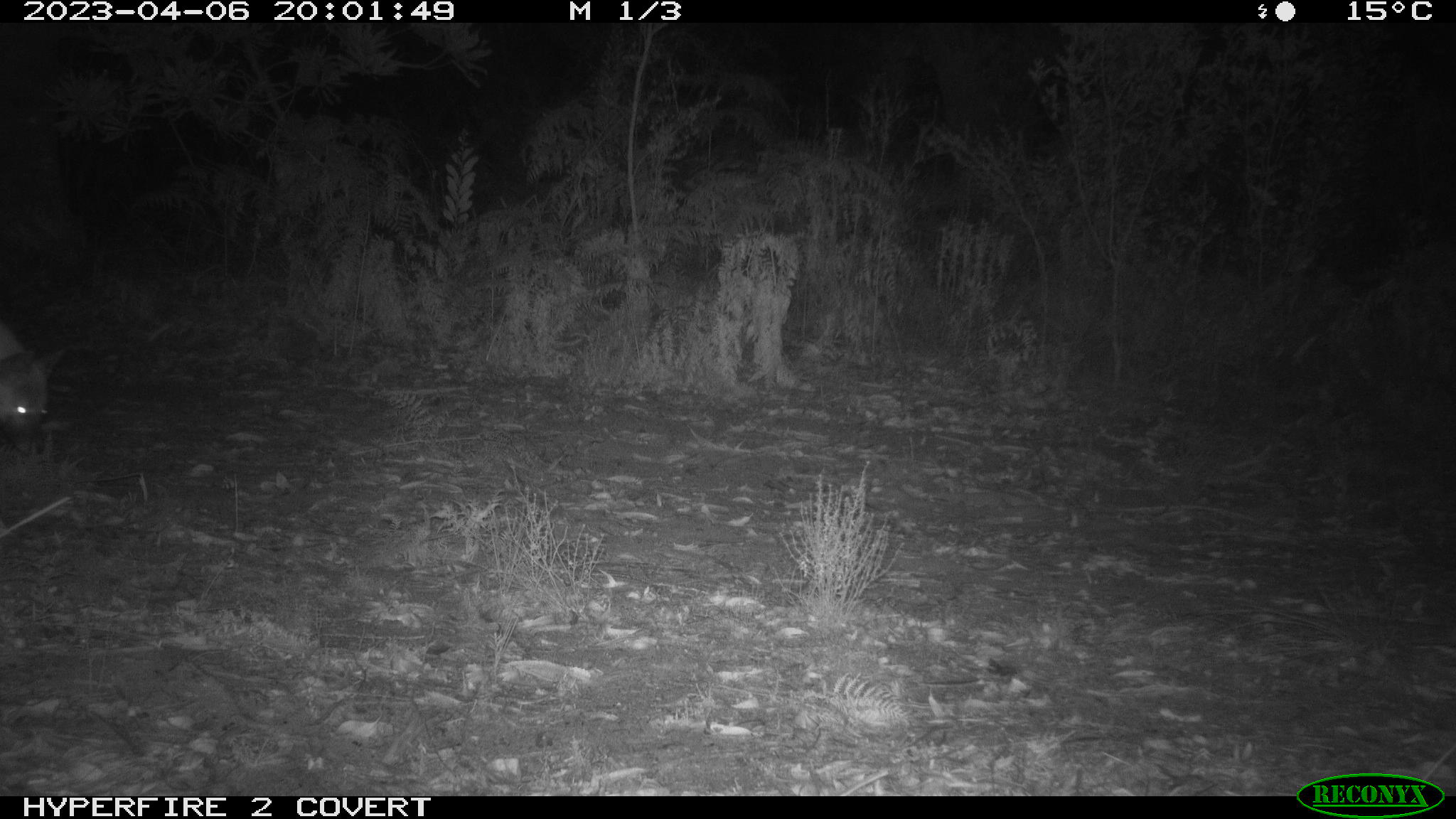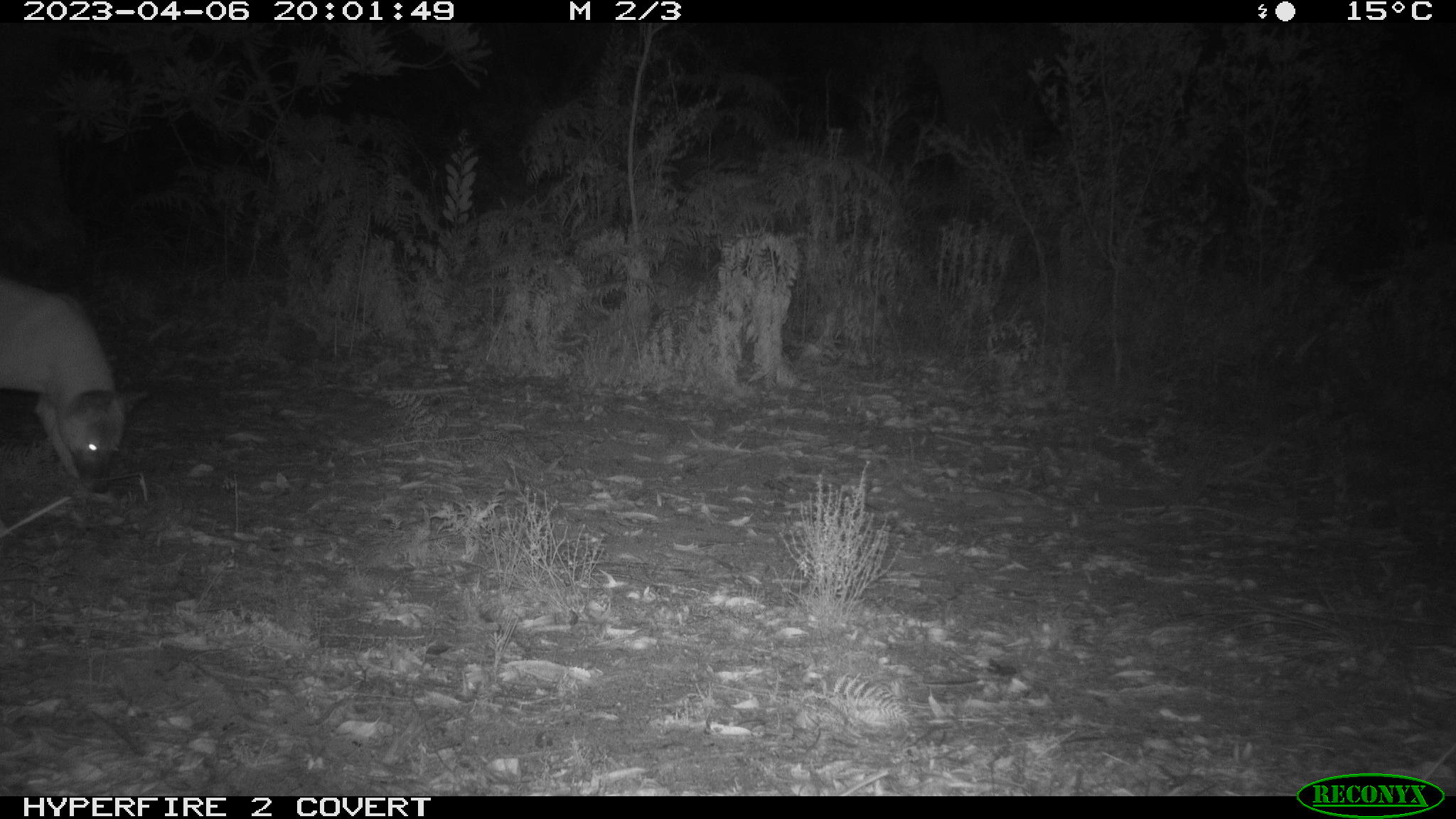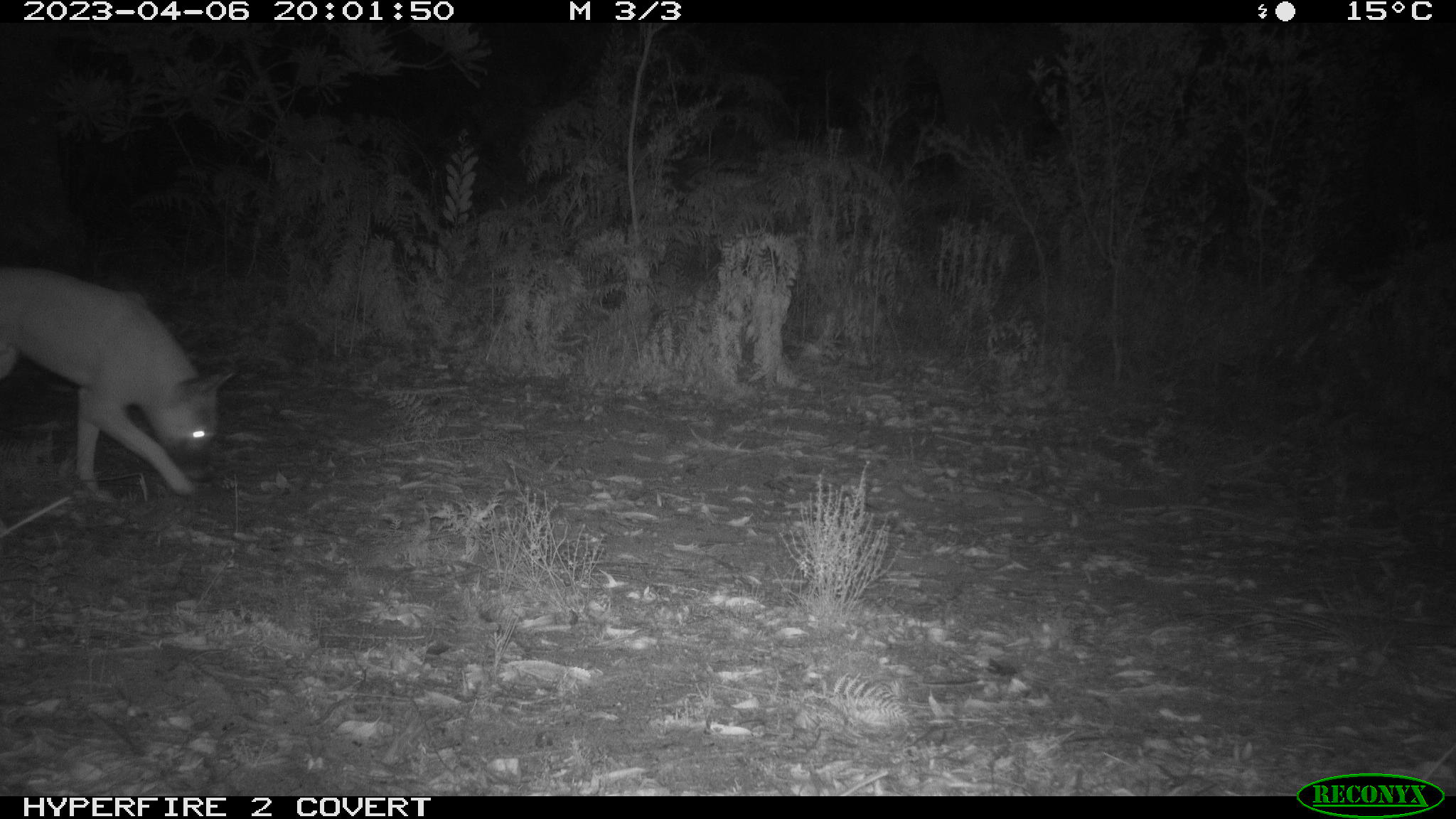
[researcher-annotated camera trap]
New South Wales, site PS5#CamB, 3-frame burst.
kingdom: Animalia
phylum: Chordata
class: Mammalia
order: Carnivora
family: Canidae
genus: Canis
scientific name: Canis familiaris dingo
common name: dingo